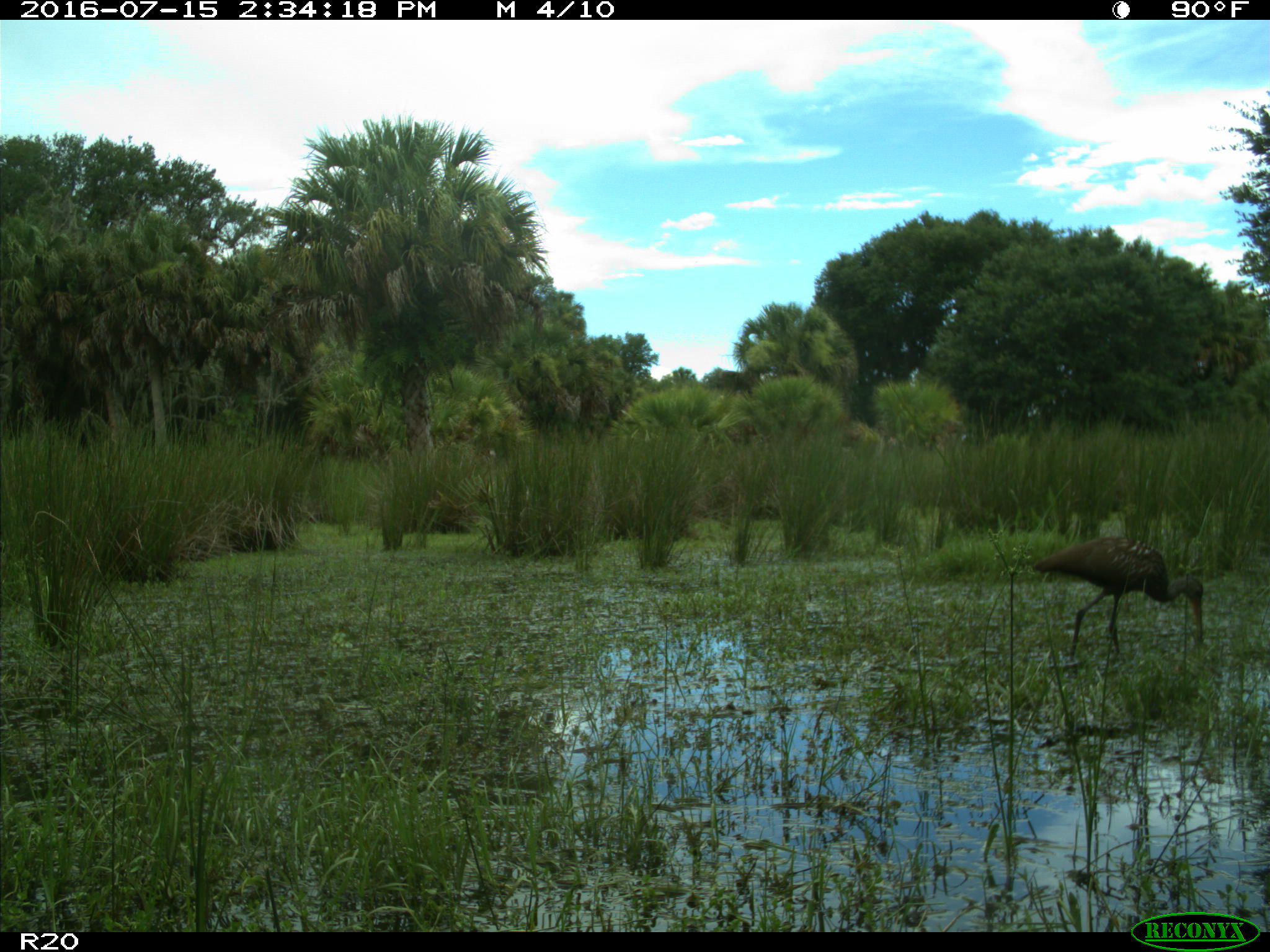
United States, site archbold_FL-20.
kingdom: Animalia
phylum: Chordata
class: Aves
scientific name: Aves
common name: birds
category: unidentified bird